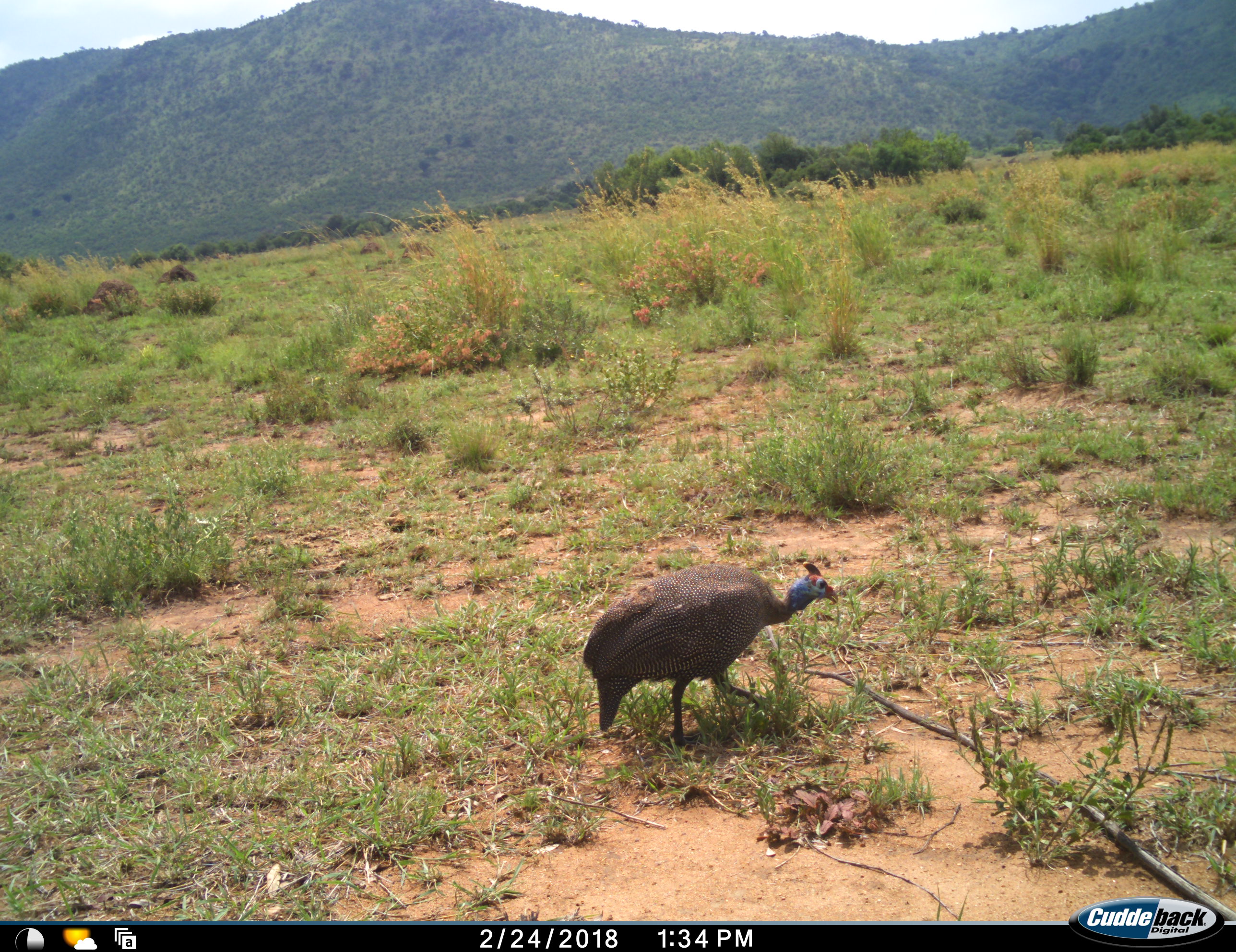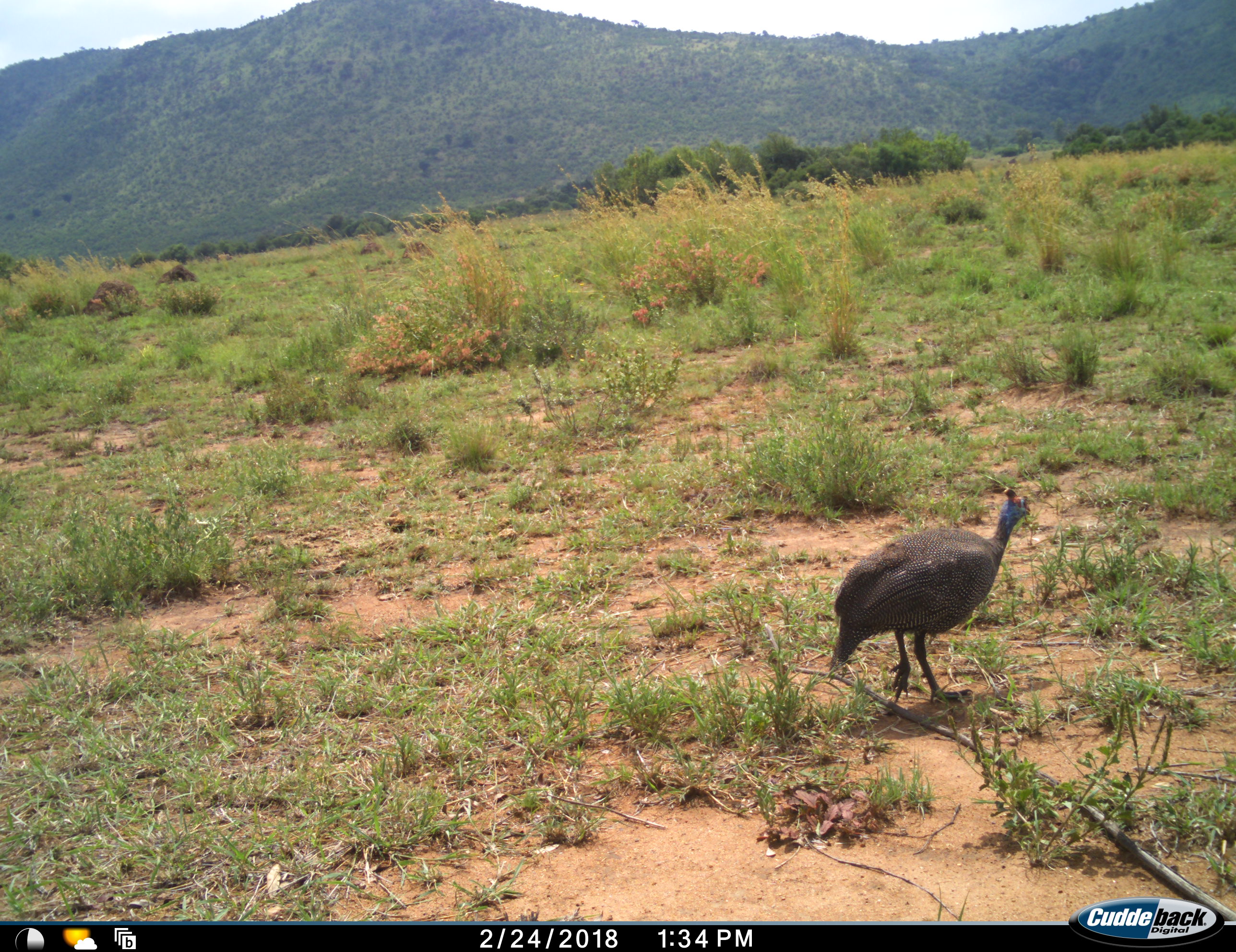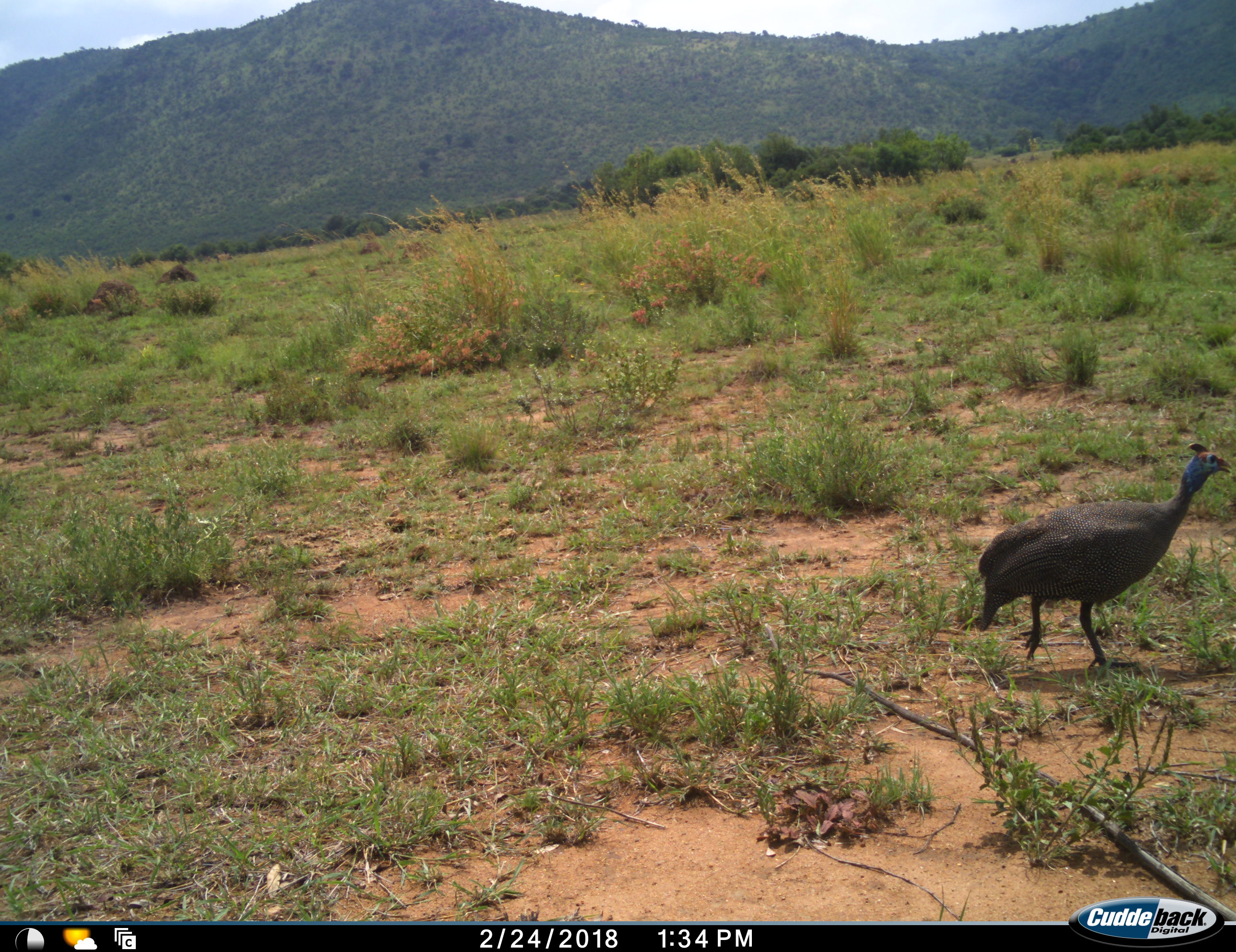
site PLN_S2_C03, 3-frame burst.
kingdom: Animalia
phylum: Chordata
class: Aves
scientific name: Aves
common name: bird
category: birdother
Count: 1.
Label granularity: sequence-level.